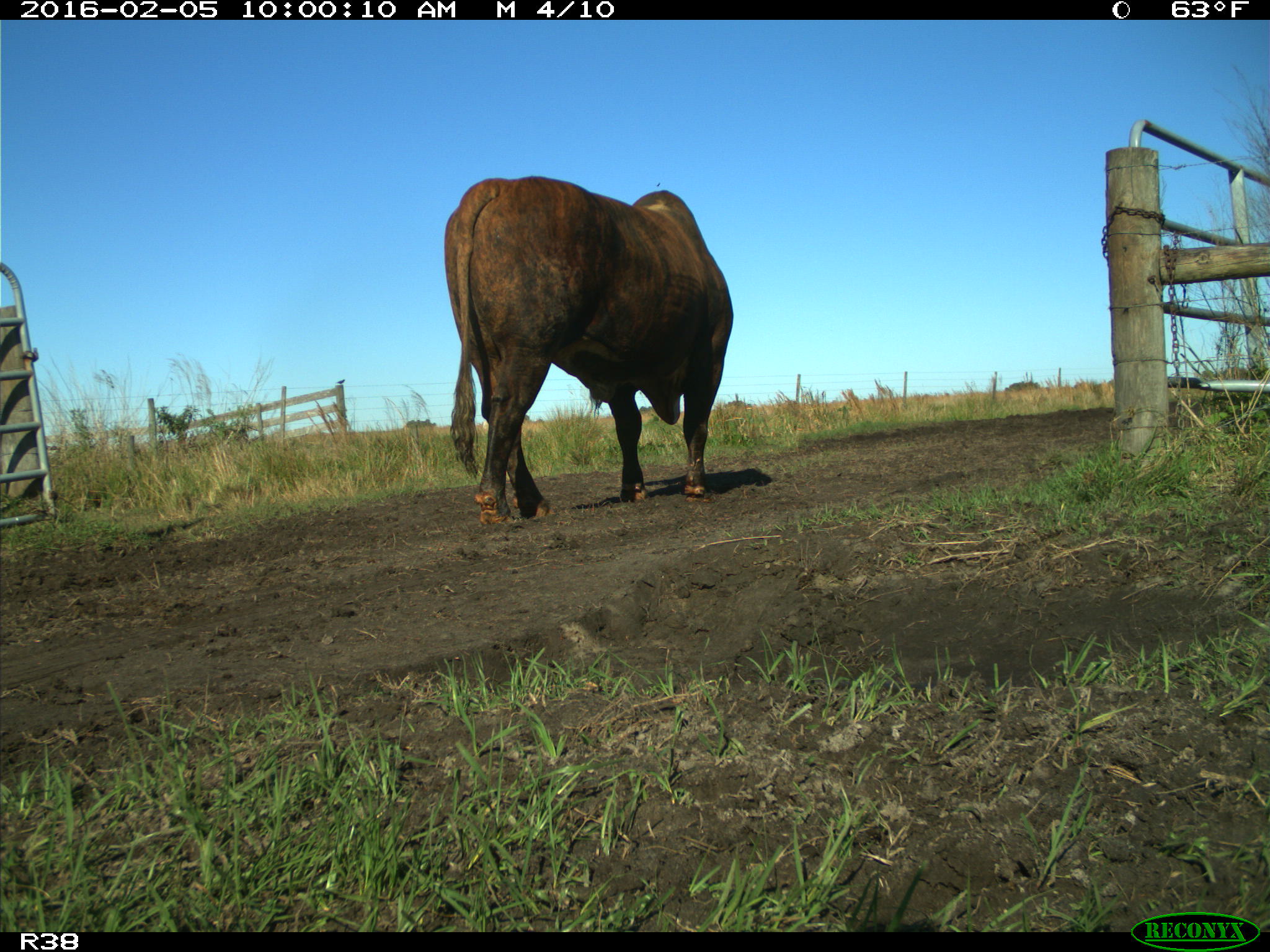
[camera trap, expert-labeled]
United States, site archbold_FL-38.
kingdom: Animalia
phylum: Chordata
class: Mammalia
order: Artiodactyla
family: Bovidae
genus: Bos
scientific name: Bos taurus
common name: domestic cow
Bos taurus (domestic cow).